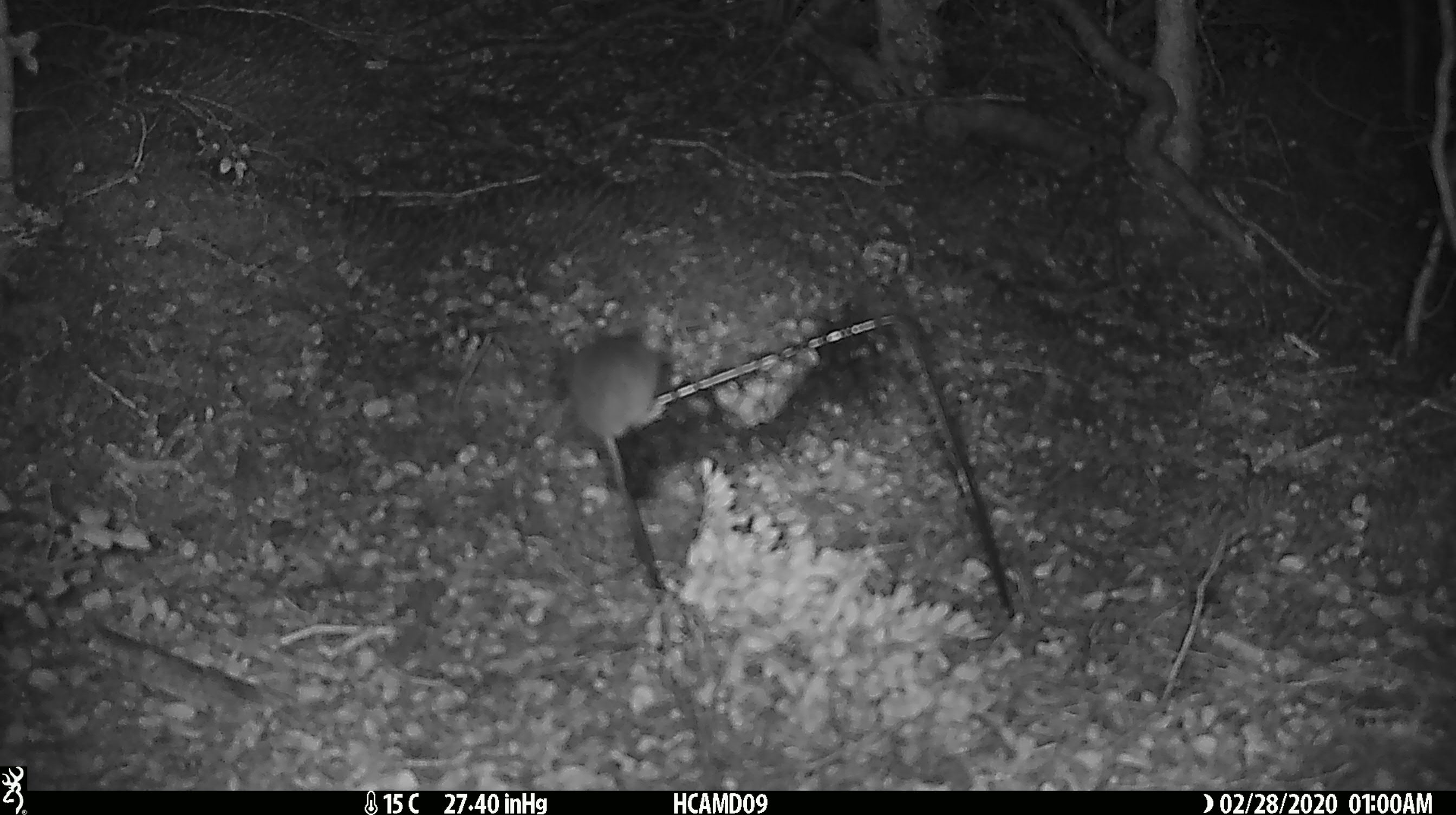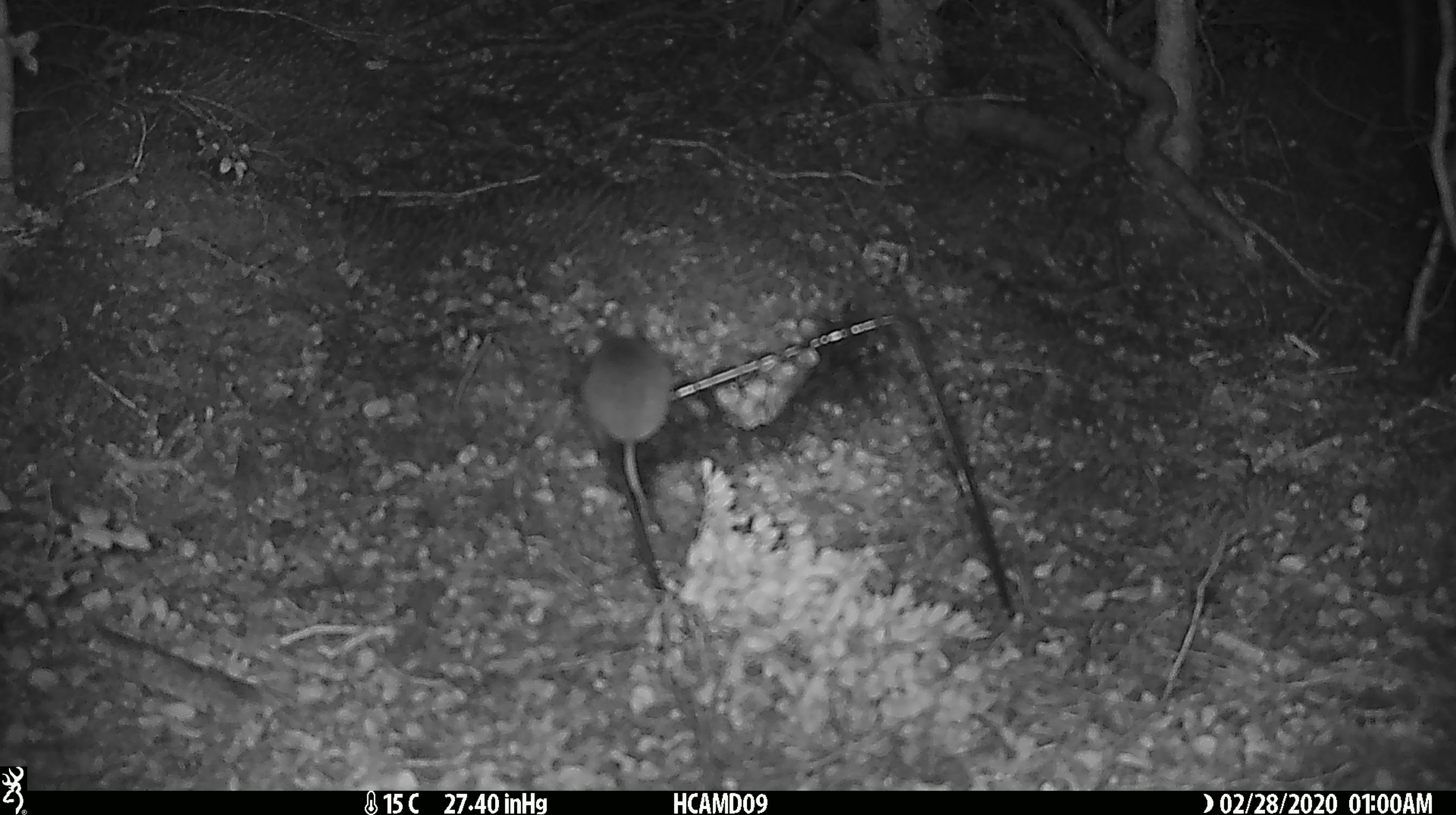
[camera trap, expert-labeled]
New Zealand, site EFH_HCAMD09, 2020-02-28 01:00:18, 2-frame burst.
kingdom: Animalia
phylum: Chordata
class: Mammalia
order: Rodentia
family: Muridae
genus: Mus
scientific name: Mus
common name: mouse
Mouse (Mus).